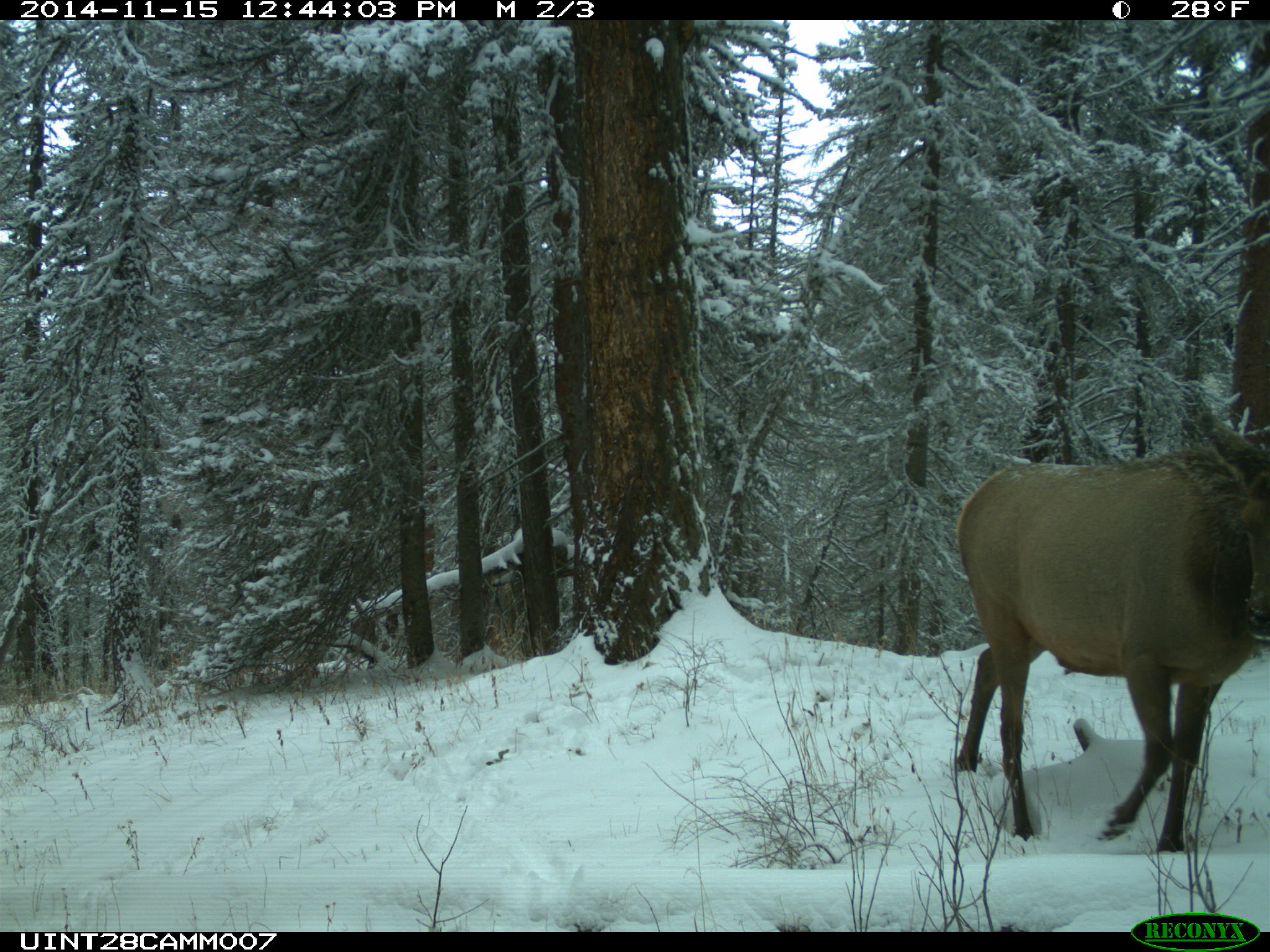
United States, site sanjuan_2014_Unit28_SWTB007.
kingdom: Animalia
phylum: Chordata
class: Mammalia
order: Artiodactyla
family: Cervidae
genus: Cervus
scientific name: Cervus elaphus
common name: red deer